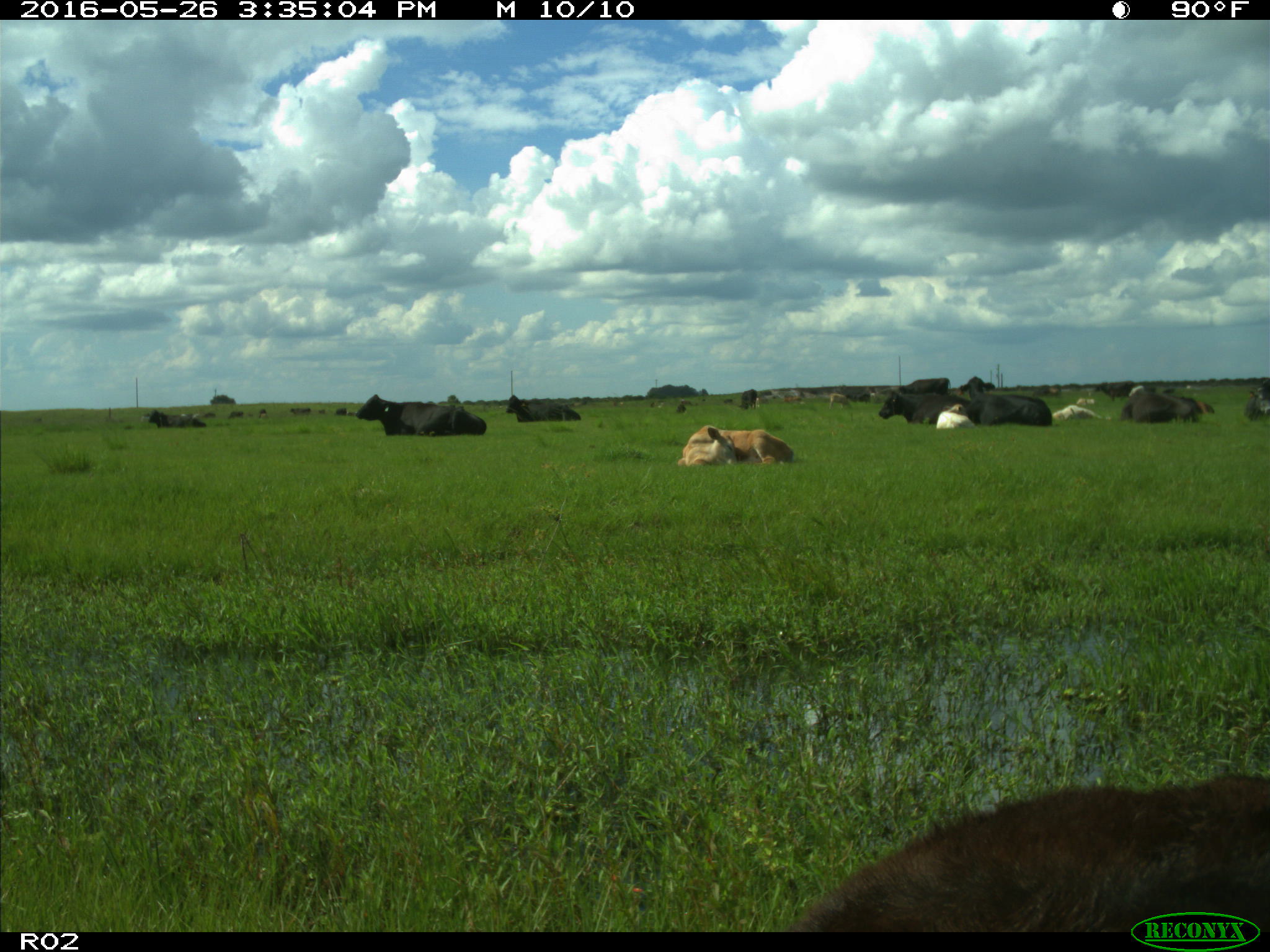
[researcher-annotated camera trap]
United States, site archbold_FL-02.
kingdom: Animalia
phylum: Chordata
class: Mammalia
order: Artiodactyla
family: Bovidae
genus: Bos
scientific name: Bos taurus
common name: domestic cow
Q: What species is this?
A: Bos taurus (domestic cow).